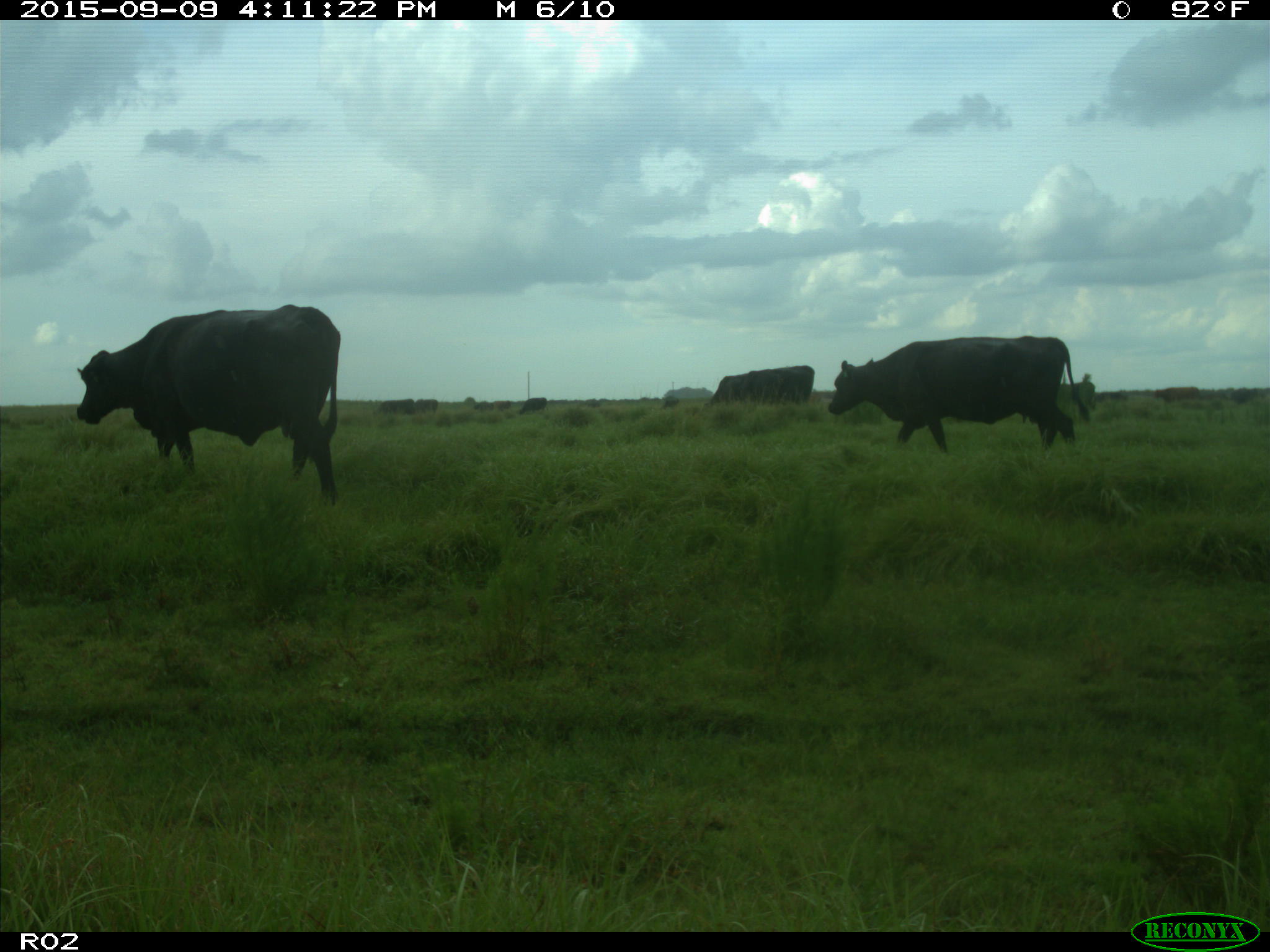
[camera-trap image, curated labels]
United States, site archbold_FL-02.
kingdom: Animalia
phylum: Chordata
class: Mammalia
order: Artiodactyla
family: Bovidae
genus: Bos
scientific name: Bos taurus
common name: domestic cow